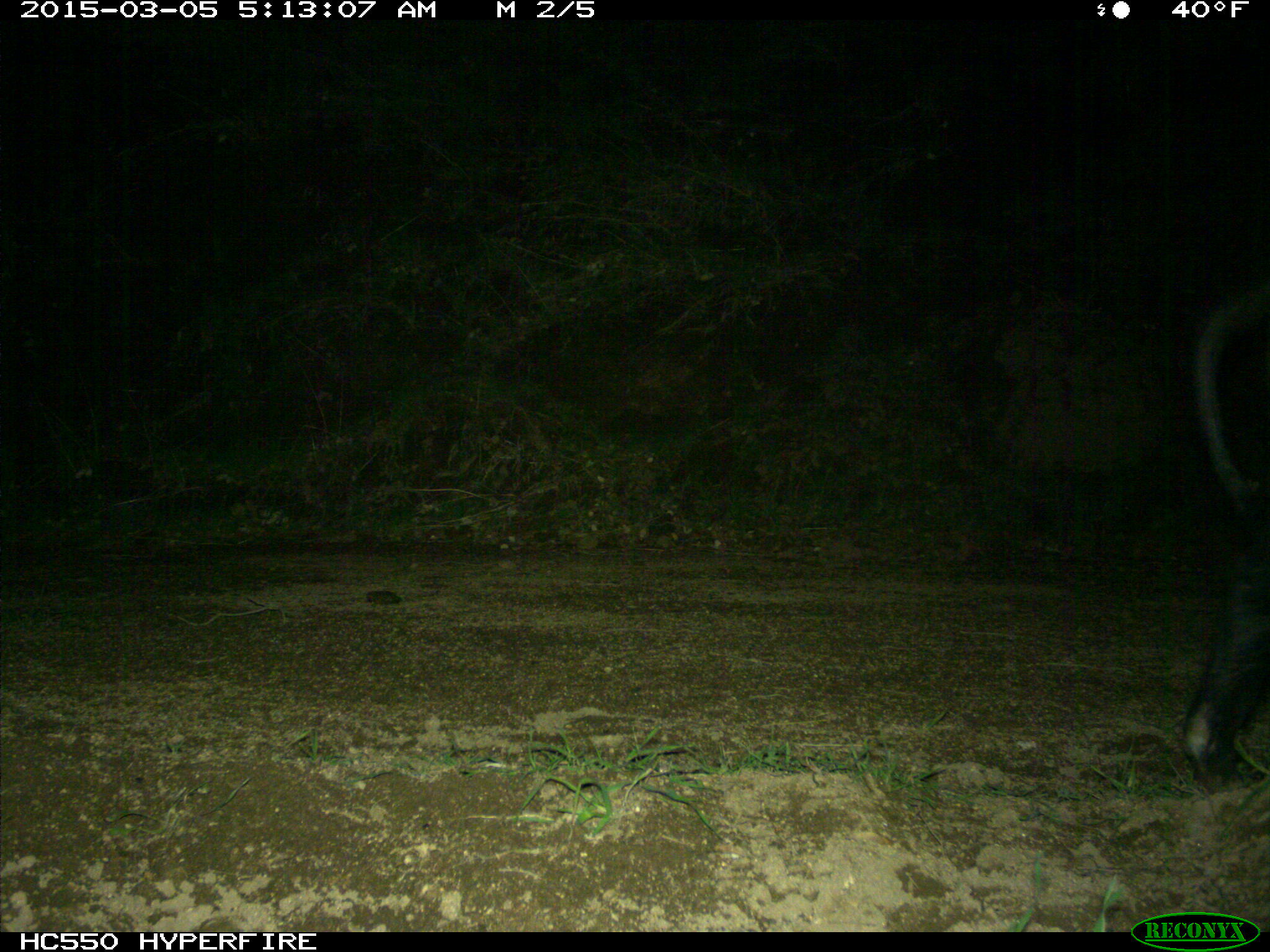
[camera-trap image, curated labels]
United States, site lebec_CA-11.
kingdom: Animalia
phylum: Chordata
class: Mammalia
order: Artiodactyla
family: Suidae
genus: Sus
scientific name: Sus scrofa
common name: wild boar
Sus scrofa (wild boar).